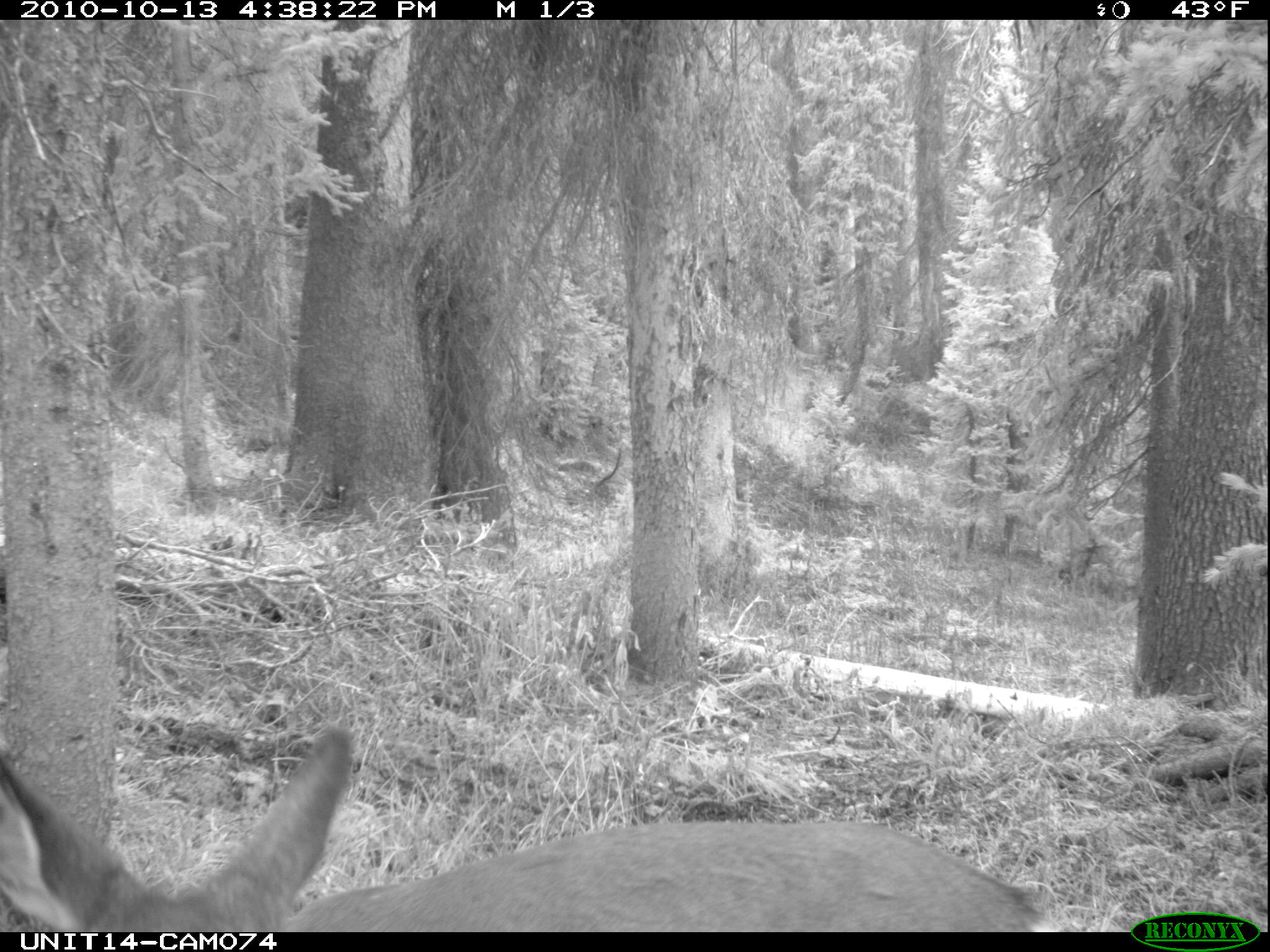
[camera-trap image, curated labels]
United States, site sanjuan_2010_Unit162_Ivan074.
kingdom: Animalia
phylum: Chordata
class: Mammalia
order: Artiodactyla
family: Cervidae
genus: Odocoileus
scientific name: Odocoileus hemionus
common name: mule deer